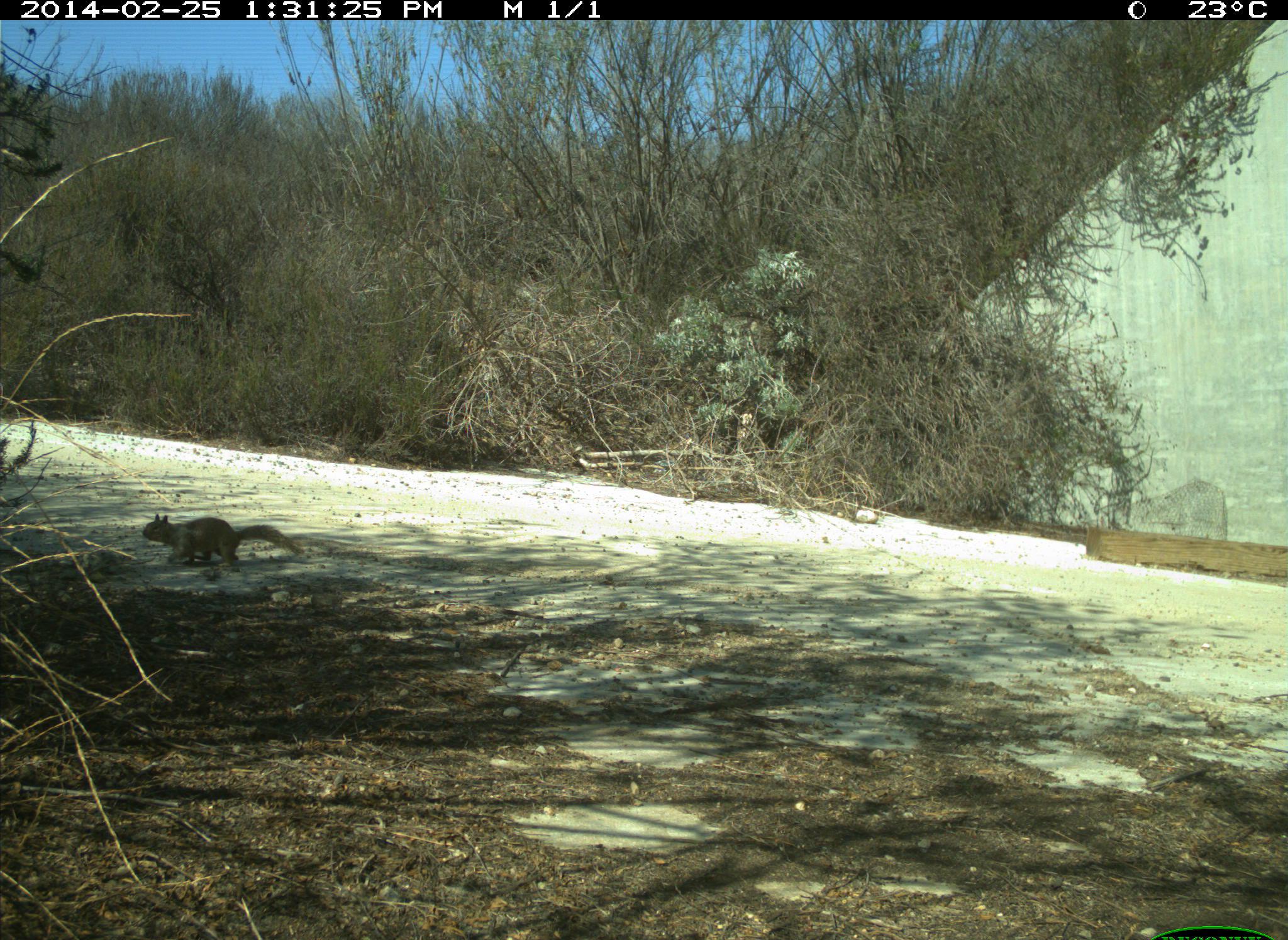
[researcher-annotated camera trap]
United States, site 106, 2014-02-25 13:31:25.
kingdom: Animalia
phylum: Chordata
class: Mammalia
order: Rodentia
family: Sciuridae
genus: Sciurus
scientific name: Sciurus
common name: squirrel